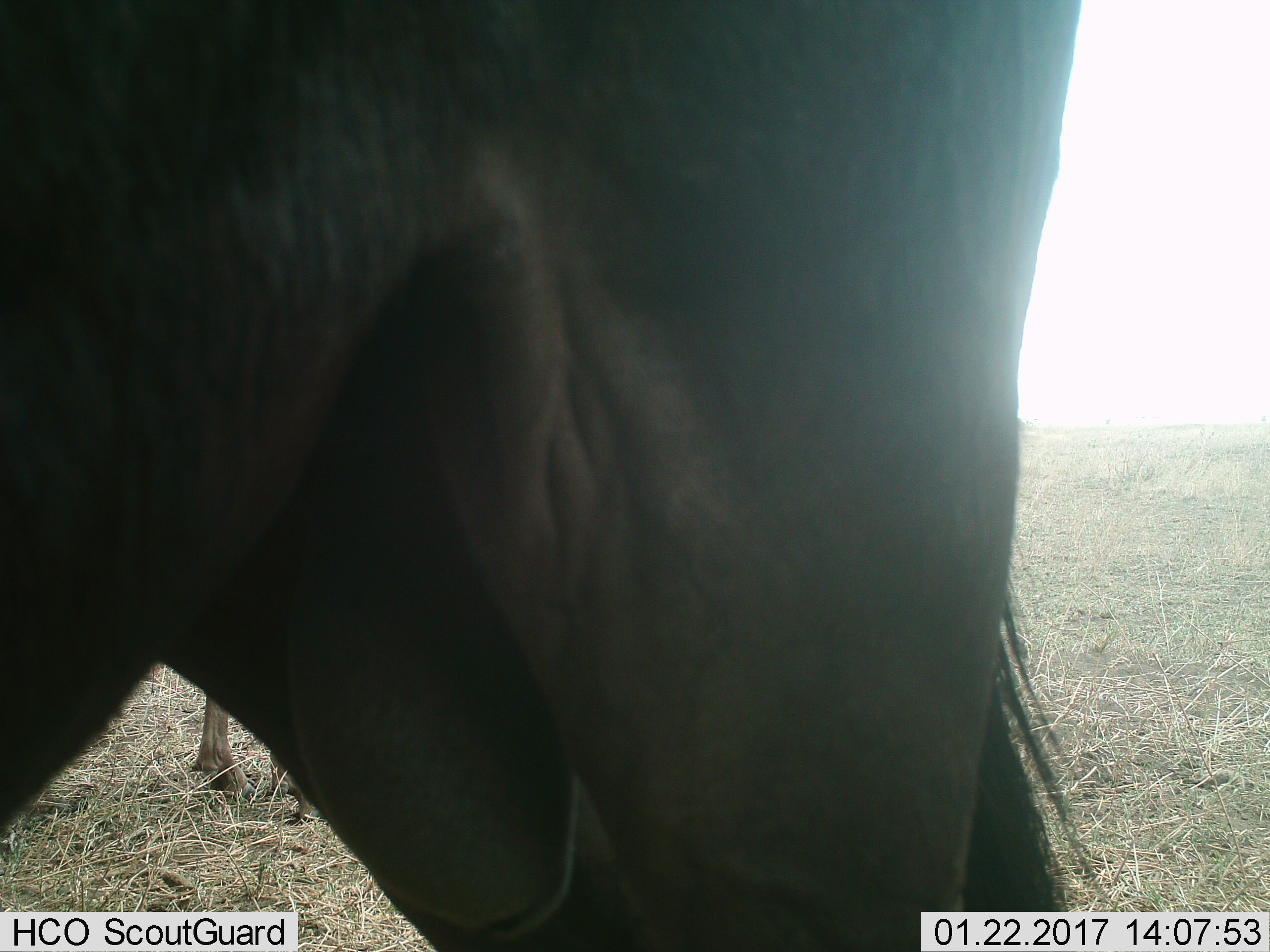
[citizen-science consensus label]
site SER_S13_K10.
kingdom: Animalia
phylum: Chordata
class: Mammalia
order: Artiodactyla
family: Bovidae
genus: Connochaetes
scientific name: Connochaetes taurinus taurinus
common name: blue wildebeest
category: wildebeestblue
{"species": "wildebeestblue (blue wildebeest) (Connochaetes taurinus taurinus)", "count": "2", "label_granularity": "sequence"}